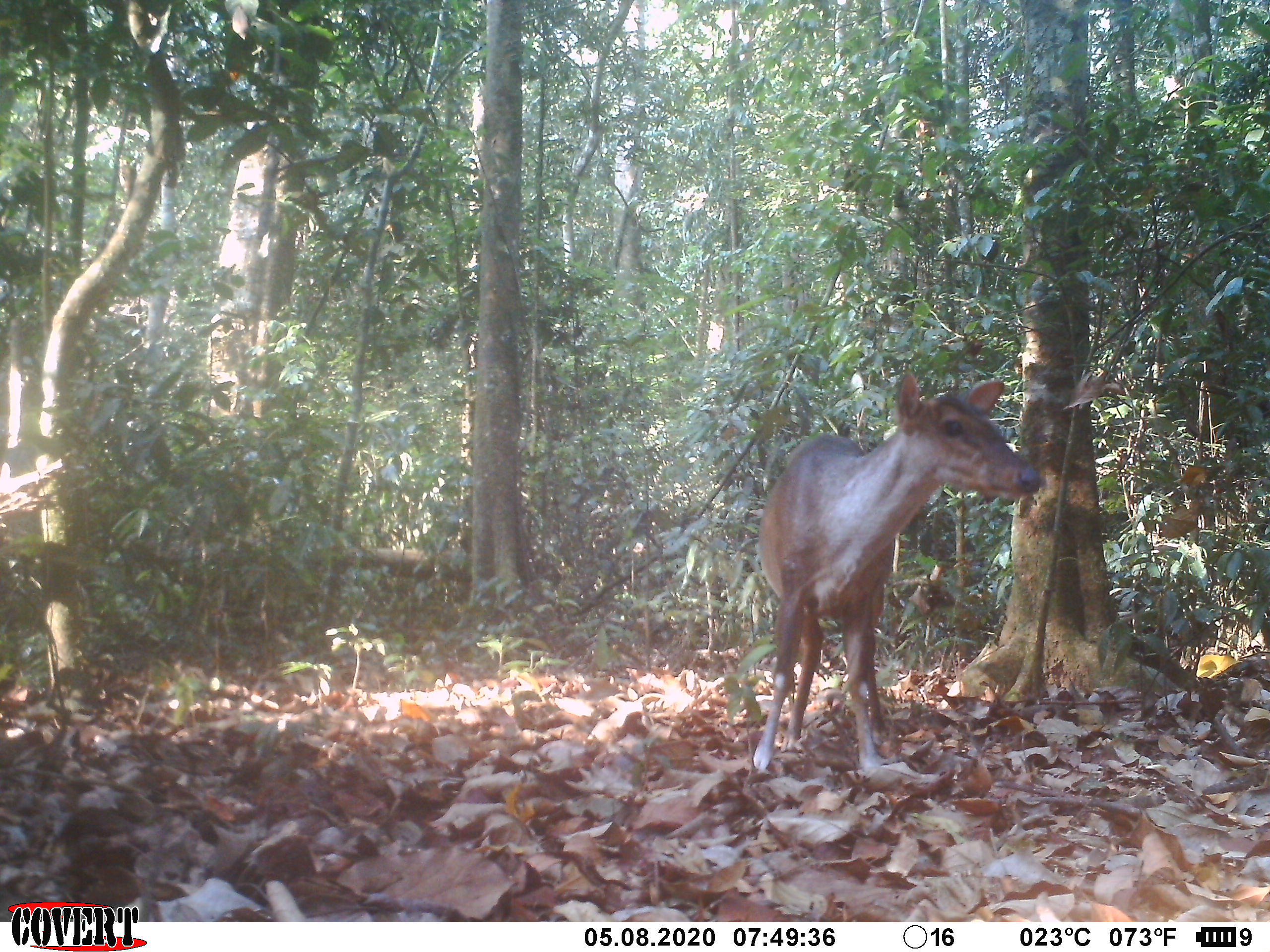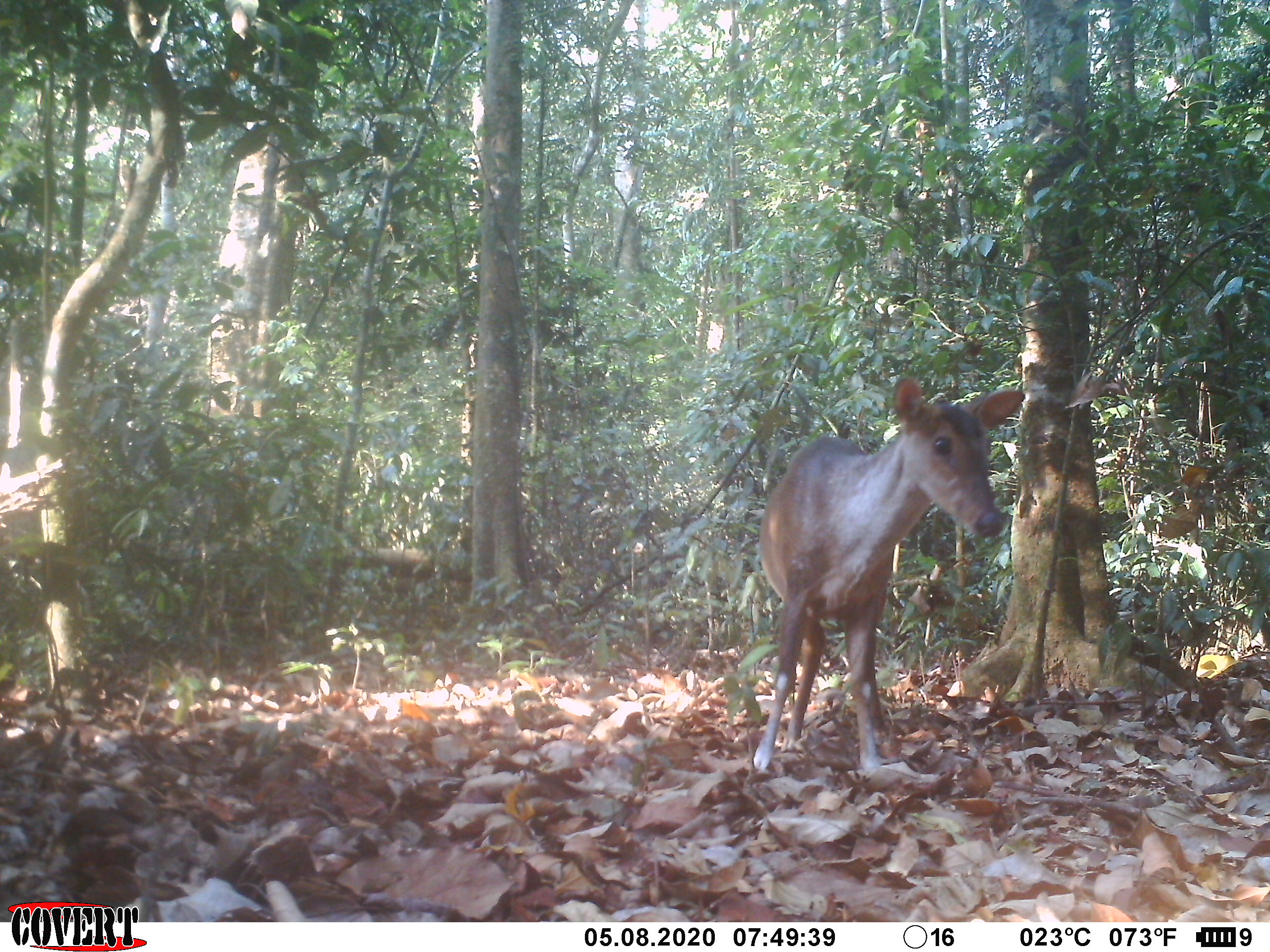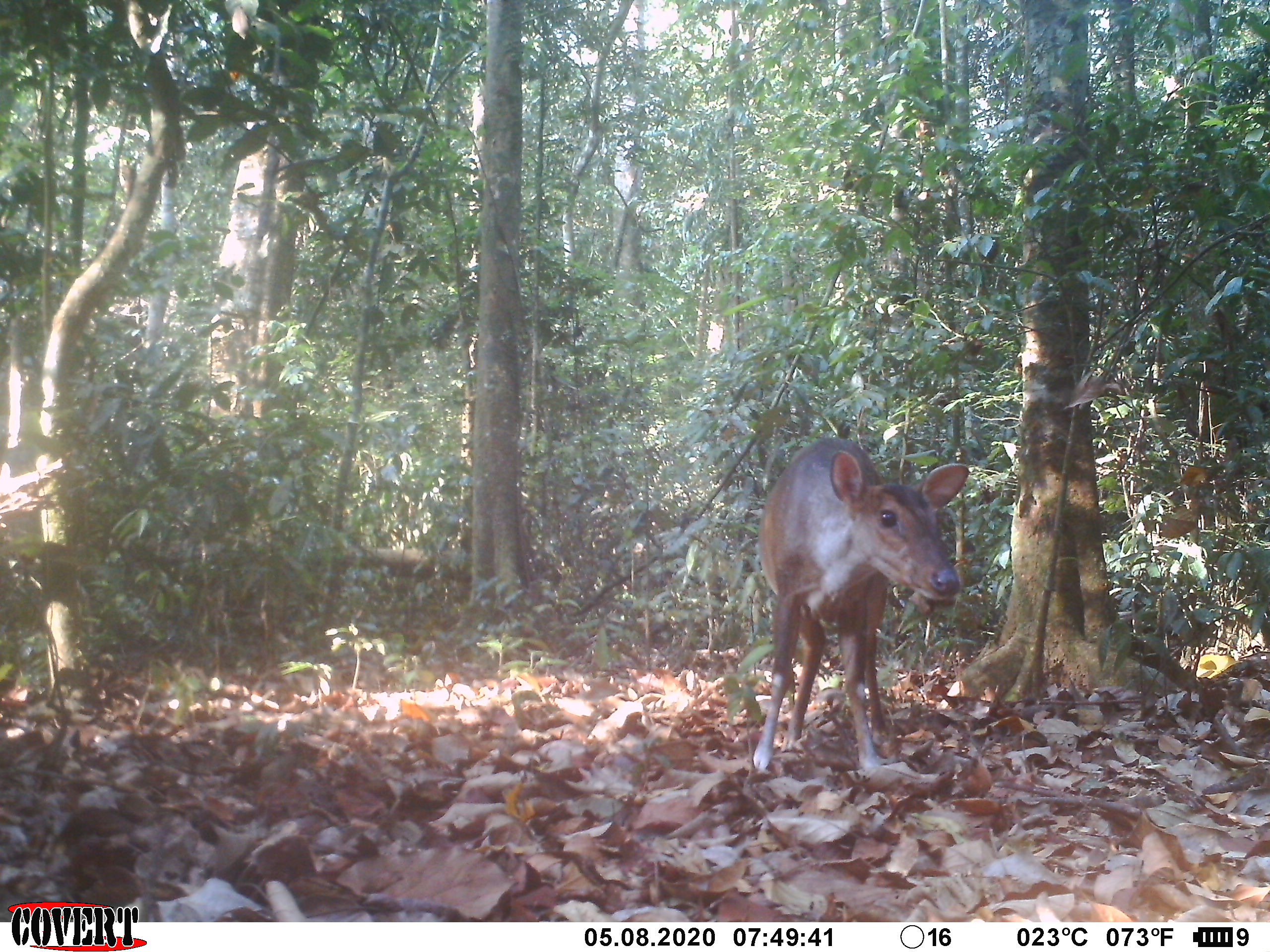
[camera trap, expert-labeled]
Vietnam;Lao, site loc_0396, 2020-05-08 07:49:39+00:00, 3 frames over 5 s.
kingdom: Animalia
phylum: Chordata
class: Mammalia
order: Artiodactyla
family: Cervidae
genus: Muntiacus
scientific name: Muntiacus vuquangensis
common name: large-antlered muntjac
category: large antlered muntjac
Large antlered muntjac (large-antlered muntjac) (Muntiacus vuquangensis). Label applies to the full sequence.